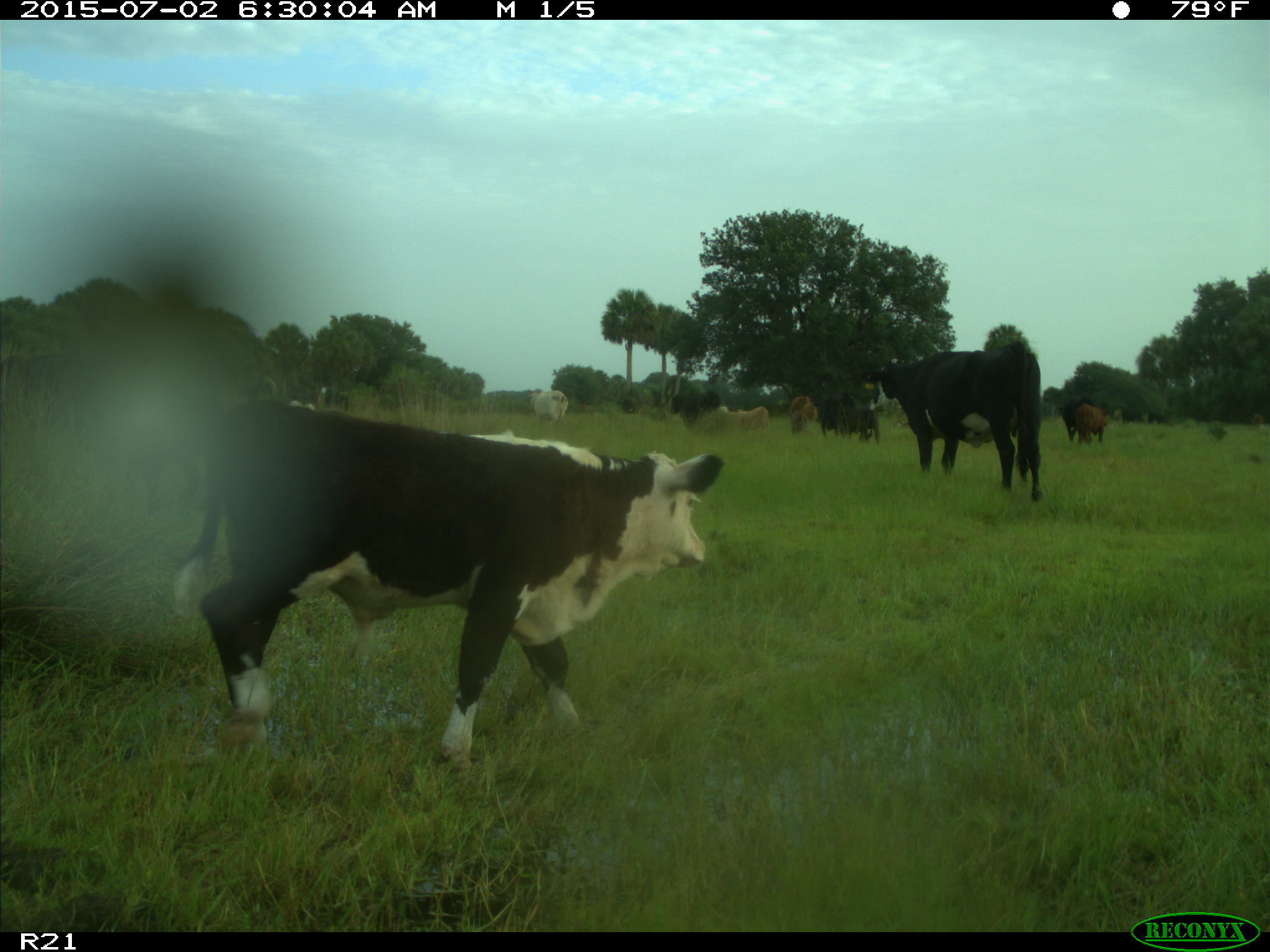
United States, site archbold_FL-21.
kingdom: Animalia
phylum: Chordata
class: Mammalia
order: Artiodactyla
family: Bovidae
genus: Bos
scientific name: Bos taurus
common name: domestic cow